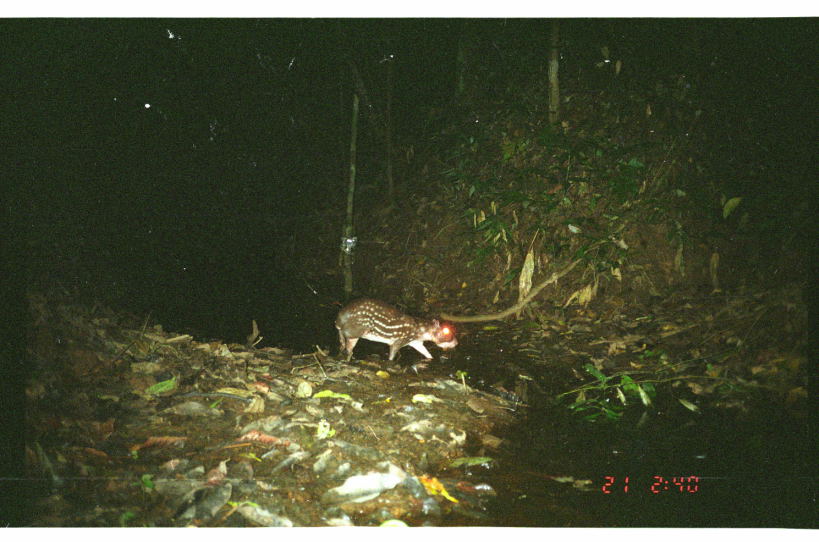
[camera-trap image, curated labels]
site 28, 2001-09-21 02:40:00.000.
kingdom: Animalia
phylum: Chordata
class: Mammalia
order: Rodentia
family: Cuniculidae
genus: Cuniculus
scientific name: Cuniculus paca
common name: spotted paca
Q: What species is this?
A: Cuniculus paca (spotted paca).